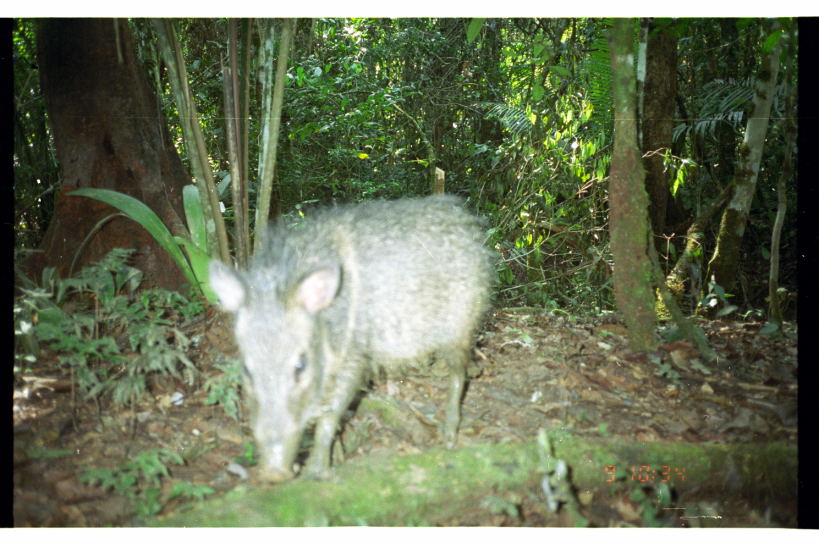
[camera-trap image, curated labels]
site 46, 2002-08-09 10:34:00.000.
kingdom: Animalia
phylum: Chordata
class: Mammalia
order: Artiodactyla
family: Tayassuidae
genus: Pecari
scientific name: Pecari tajacu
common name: collared peccary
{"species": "Pecari tajacu (collared peccary)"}